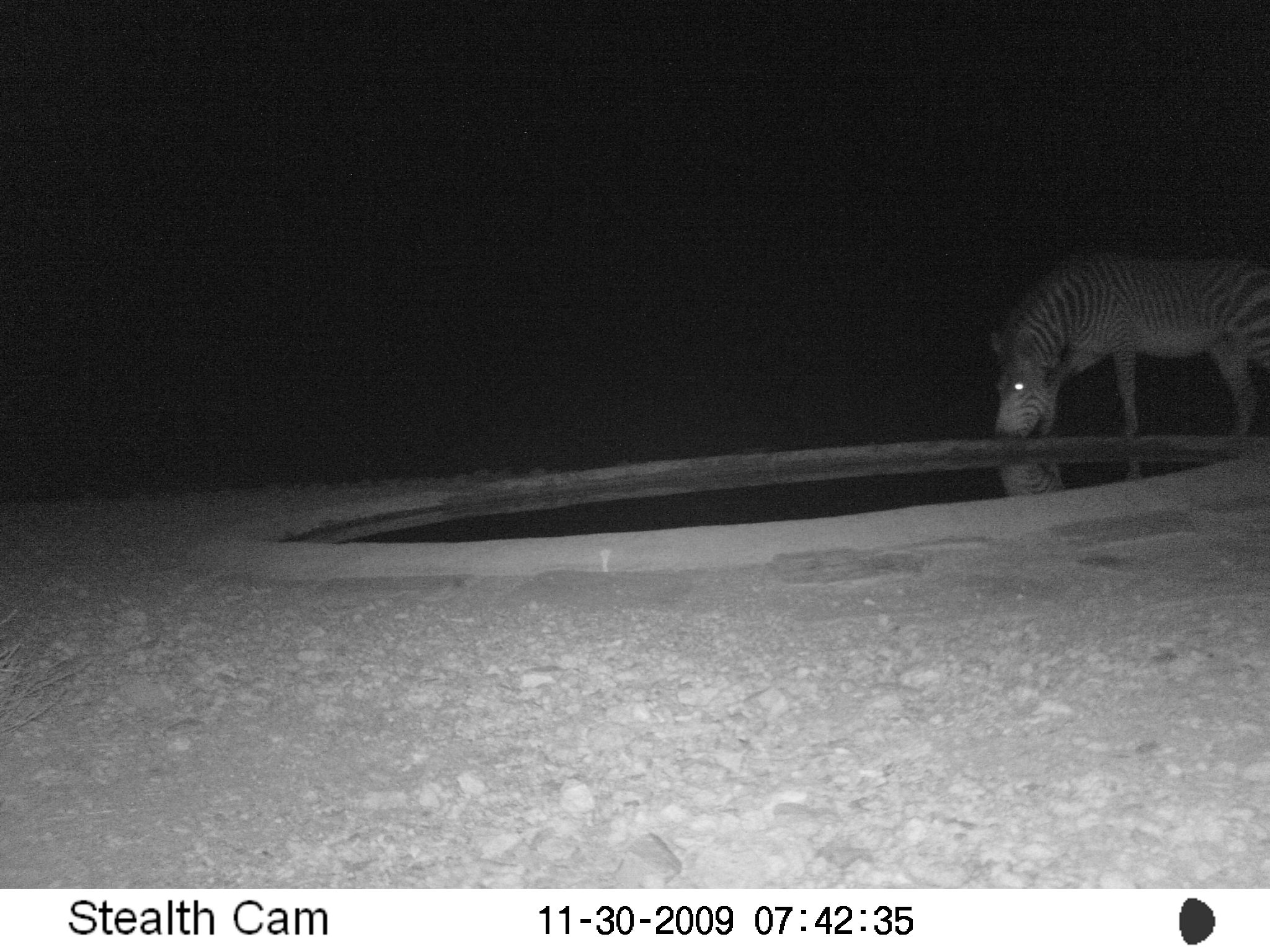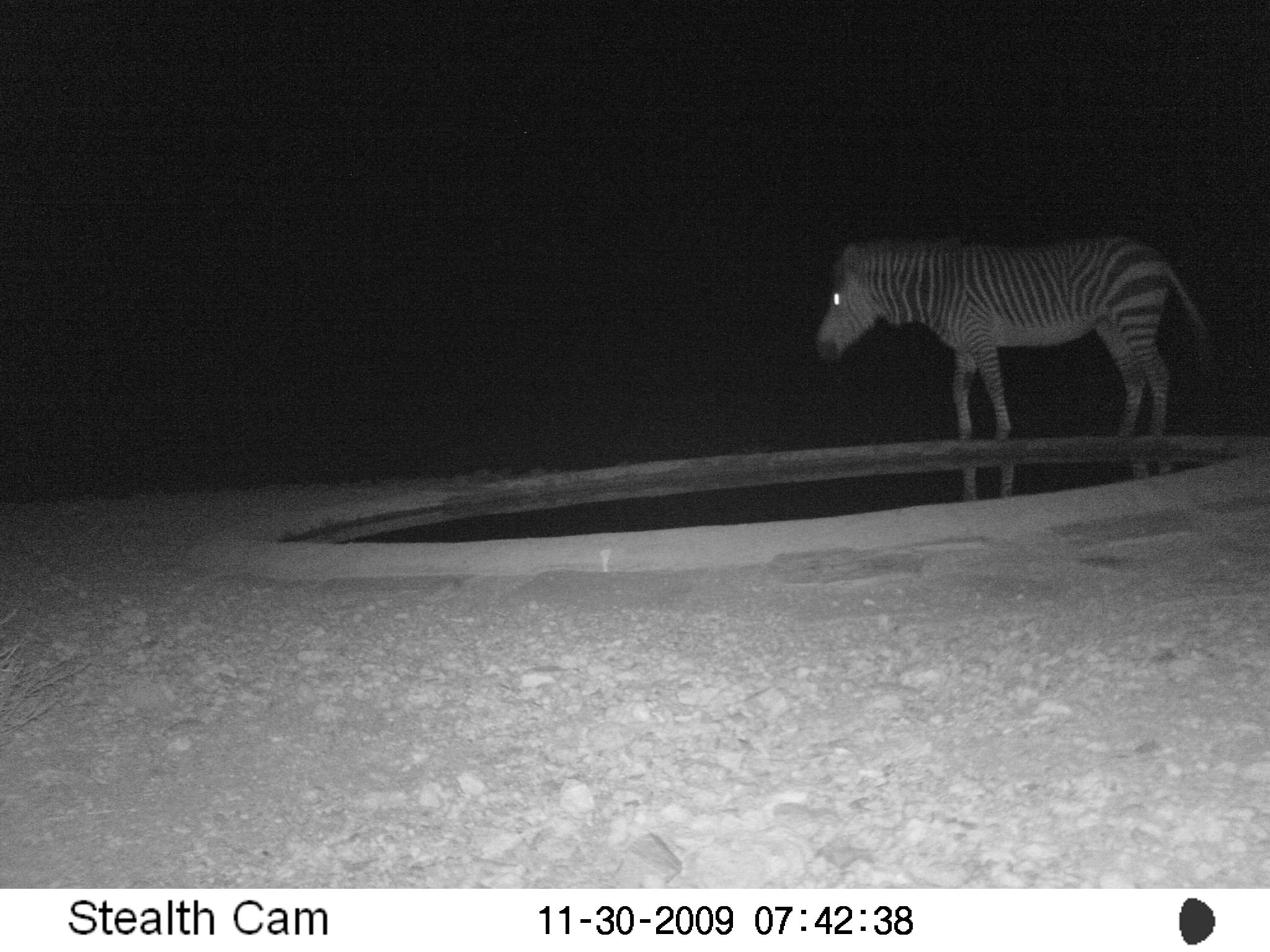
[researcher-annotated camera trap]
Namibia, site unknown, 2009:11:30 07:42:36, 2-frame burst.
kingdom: Animalia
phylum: Chordata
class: Mammalia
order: Perissodactyla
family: Equidae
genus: Equus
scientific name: Equus zebra hartmannae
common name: hartmann's mountain zebra